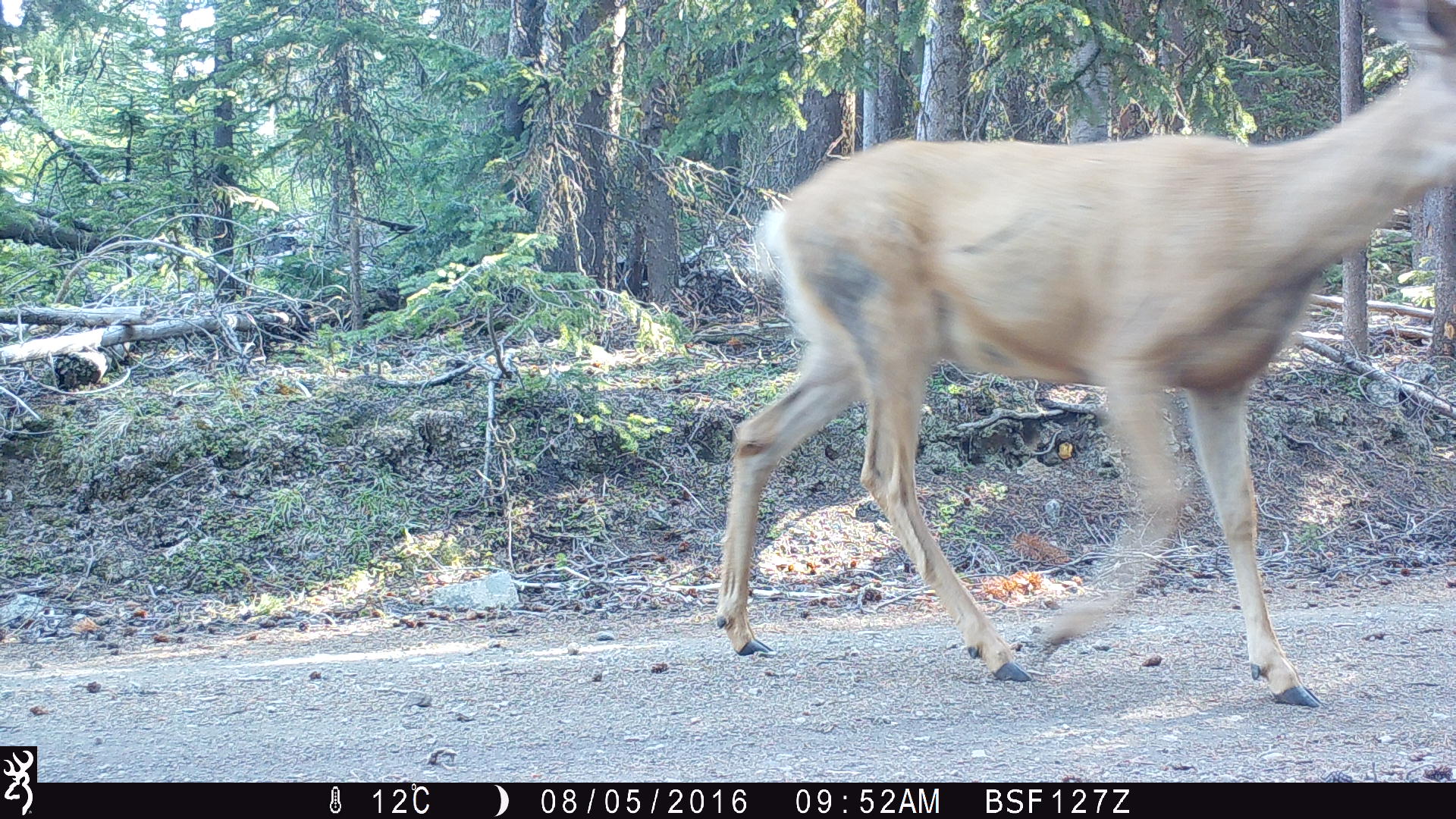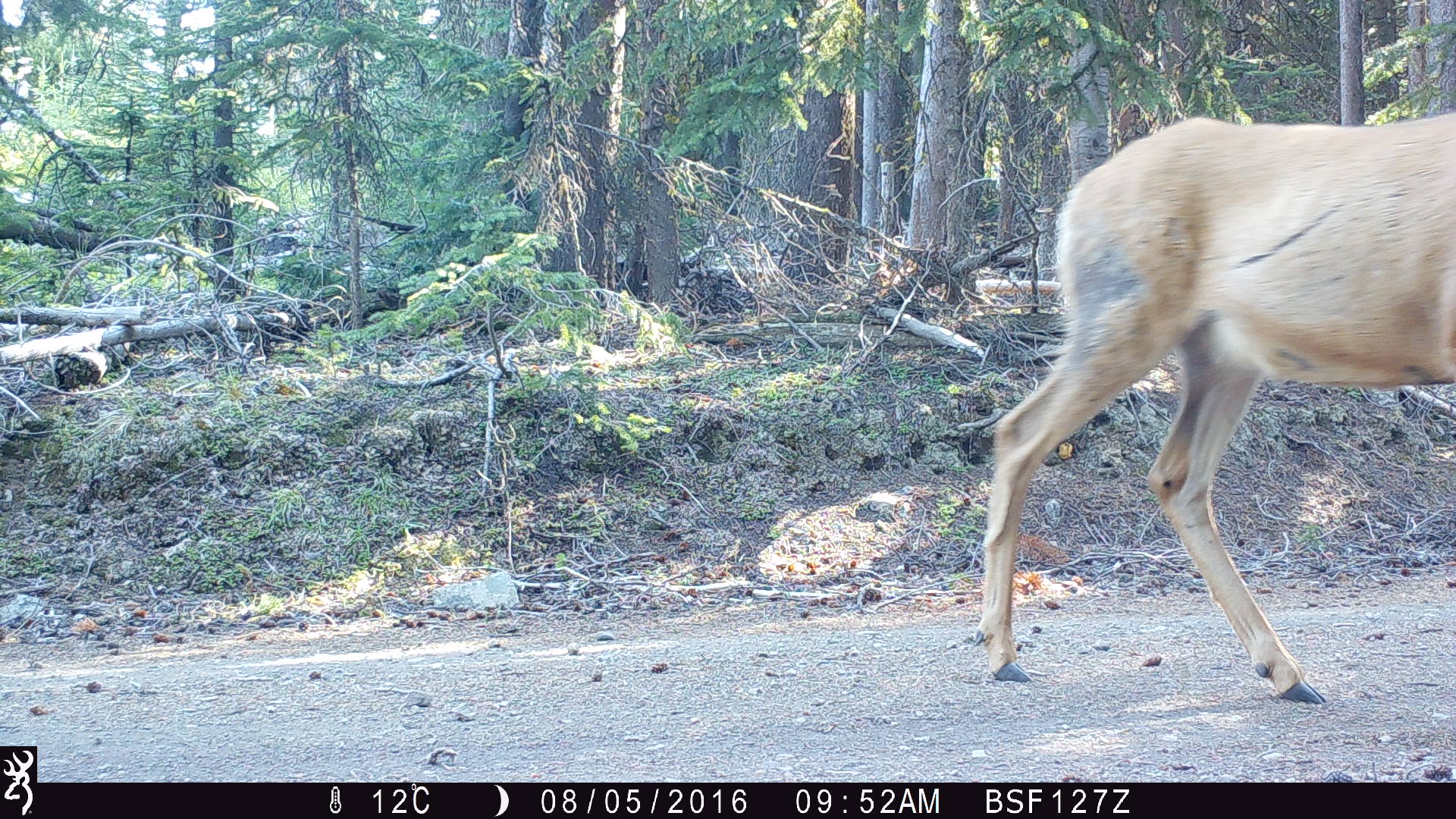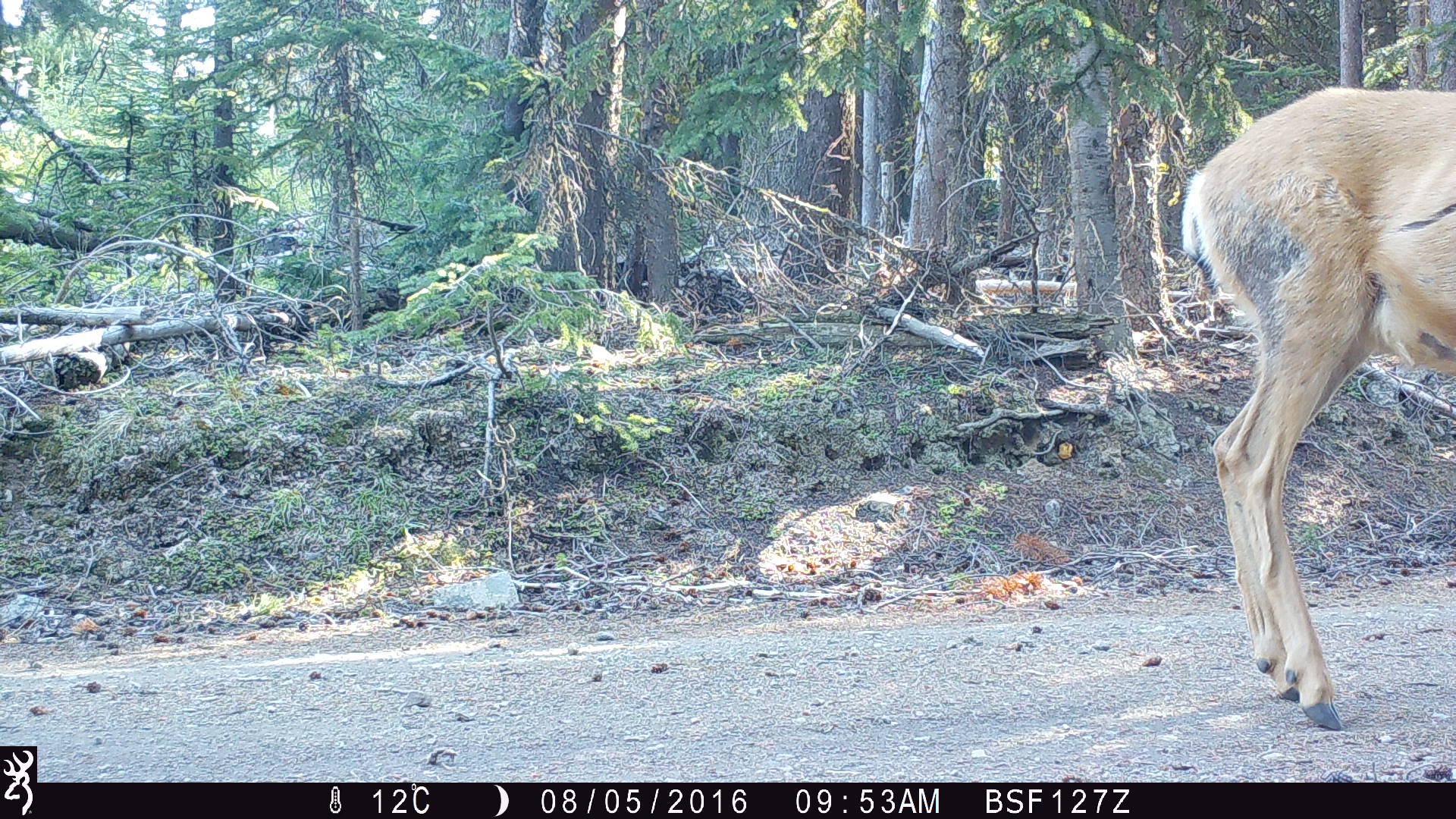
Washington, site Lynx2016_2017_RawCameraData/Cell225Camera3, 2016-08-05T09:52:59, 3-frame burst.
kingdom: Animalia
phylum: Chordata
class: Mammalia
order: Artiodactyla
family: Cervidae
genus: Odocoileus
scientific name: Odocoileus hemionus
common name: mule deer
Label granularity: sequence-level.